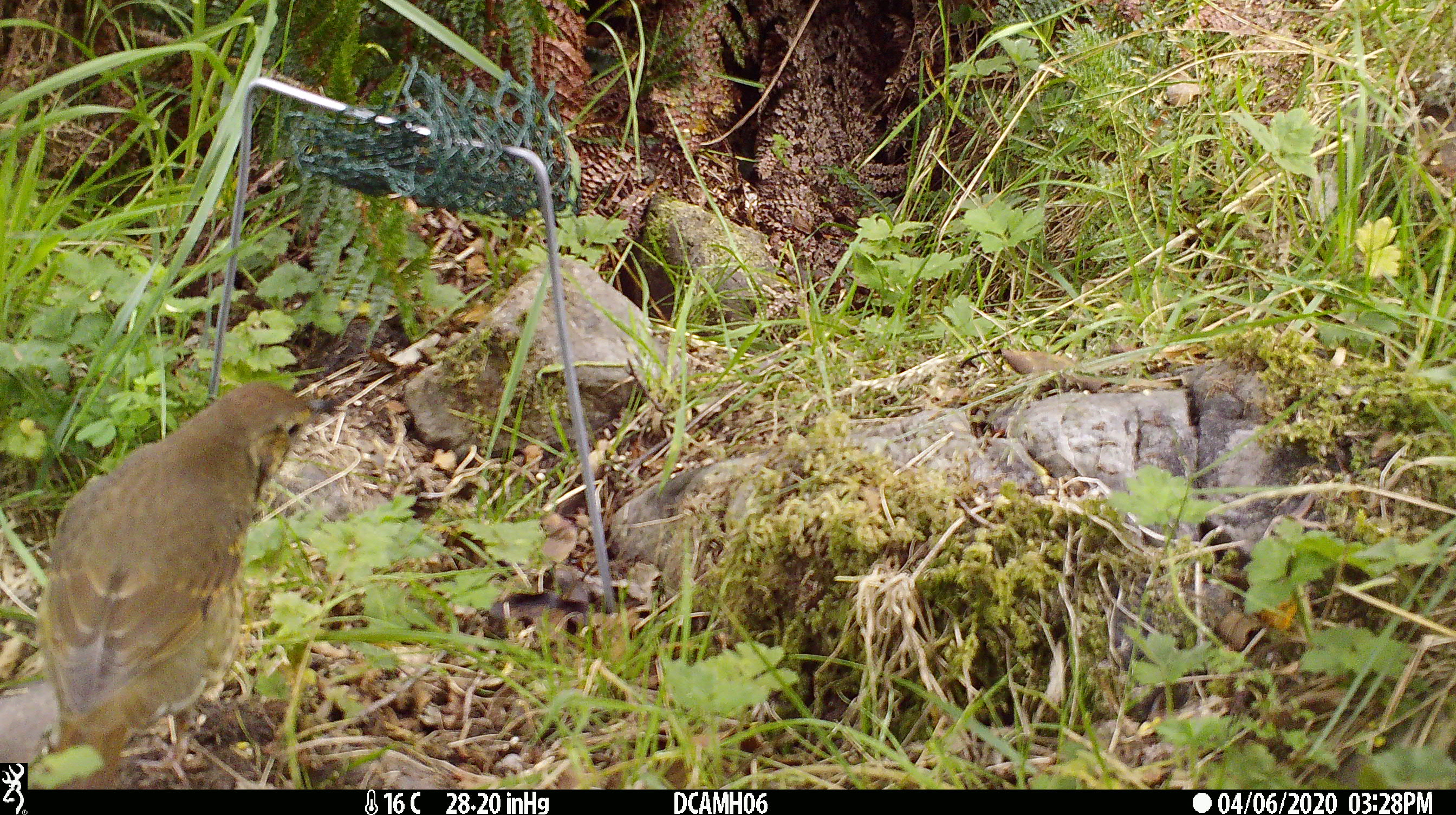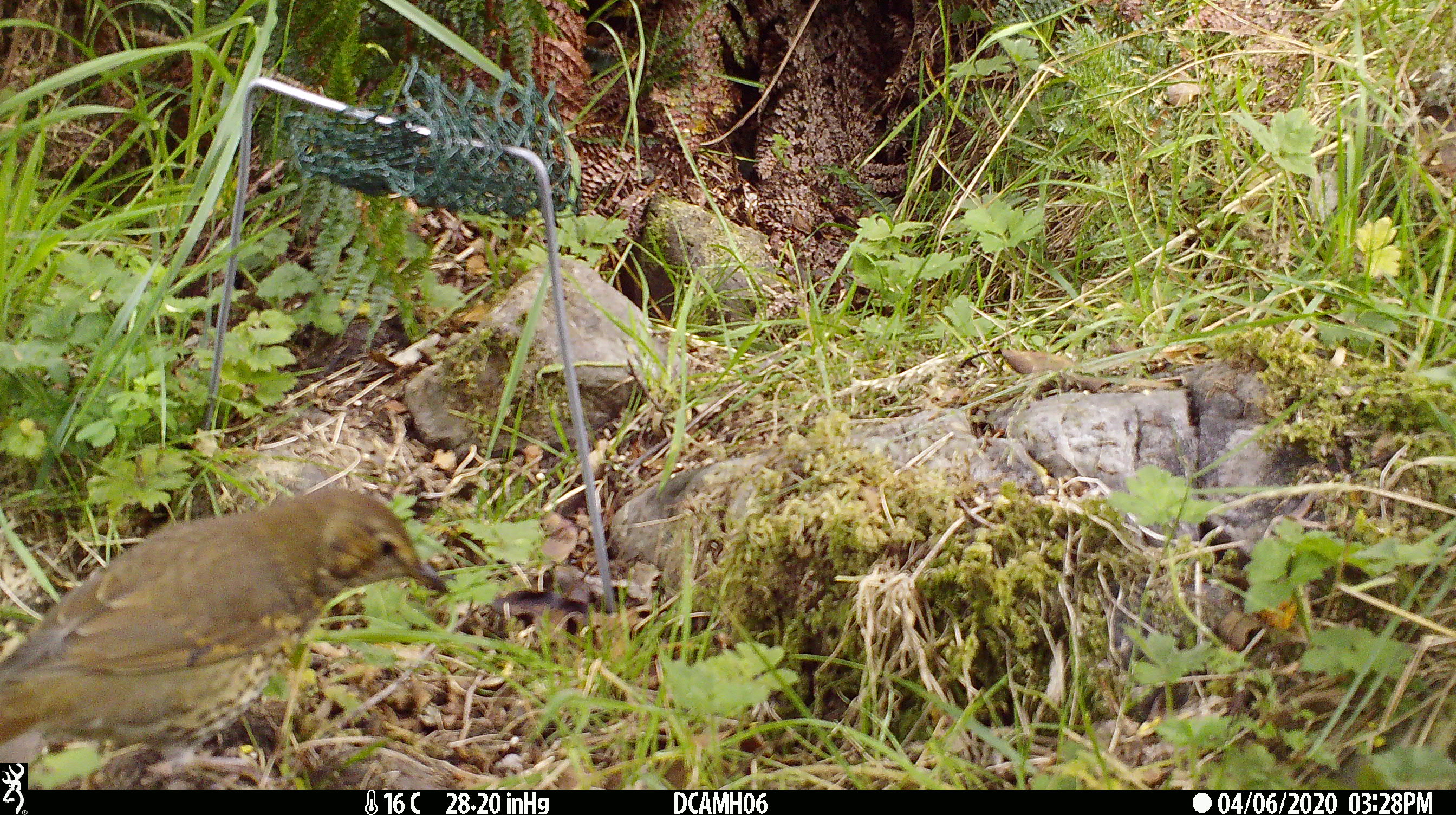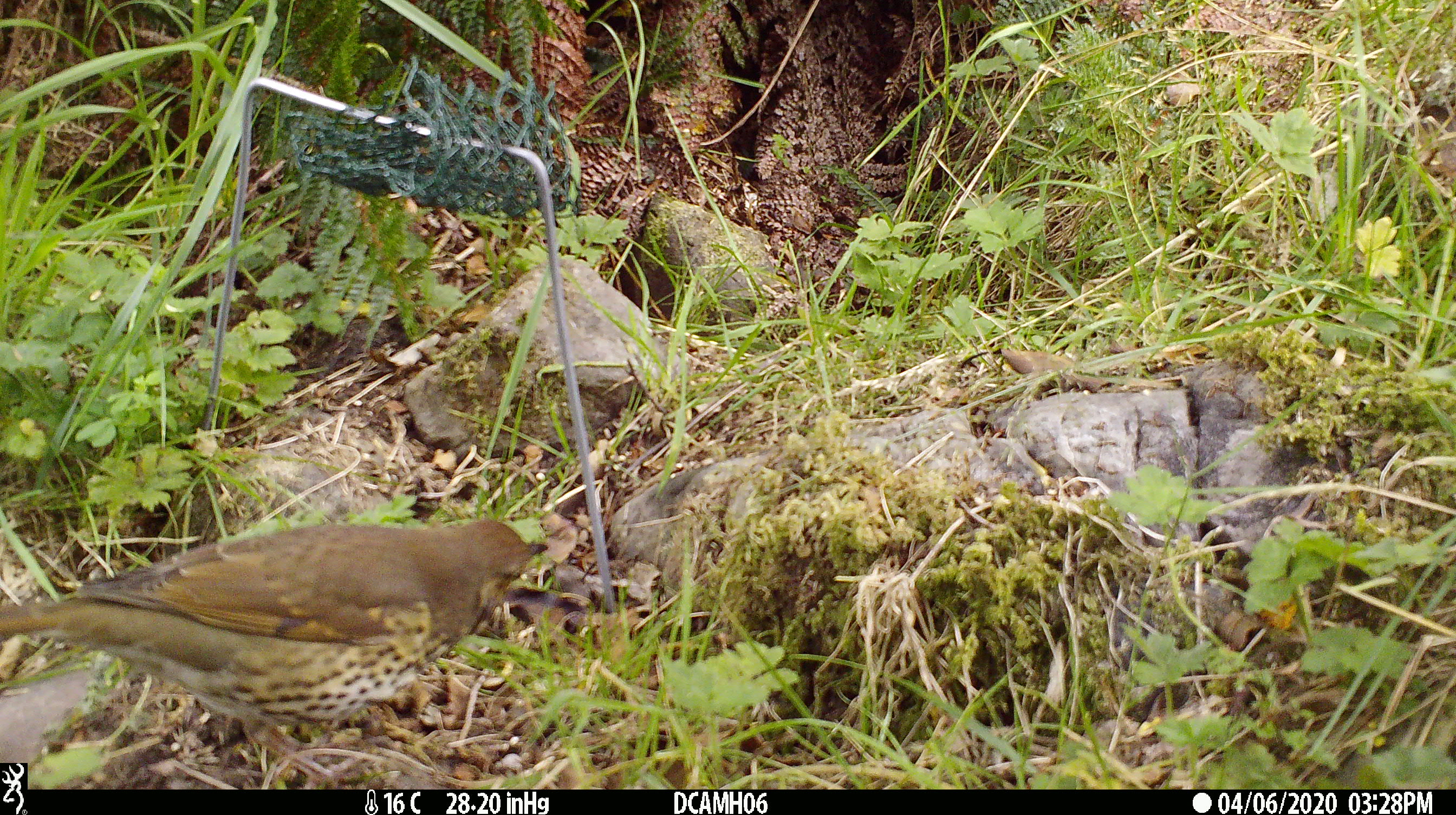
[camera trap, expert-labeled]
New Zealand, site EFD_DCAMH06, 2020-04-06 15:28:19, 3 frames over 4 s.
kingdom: Animalia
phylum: Chordata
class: Aves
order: Passeriformes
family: Turdidae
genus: Turdus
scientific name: Turdus philomelos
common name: song thrush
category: thrush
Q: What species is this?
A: Thrush (song thrush) (Turdus philomelos).